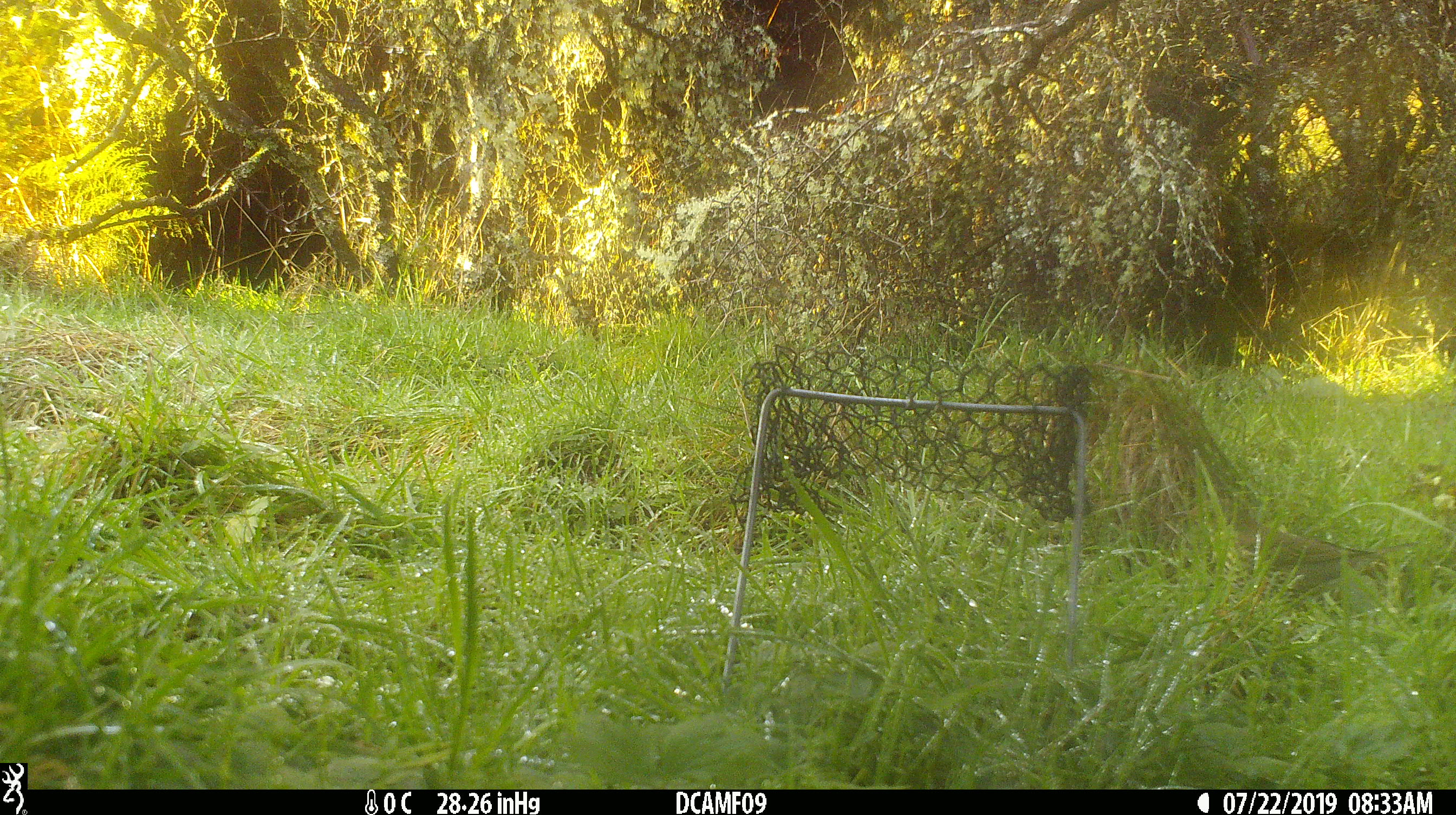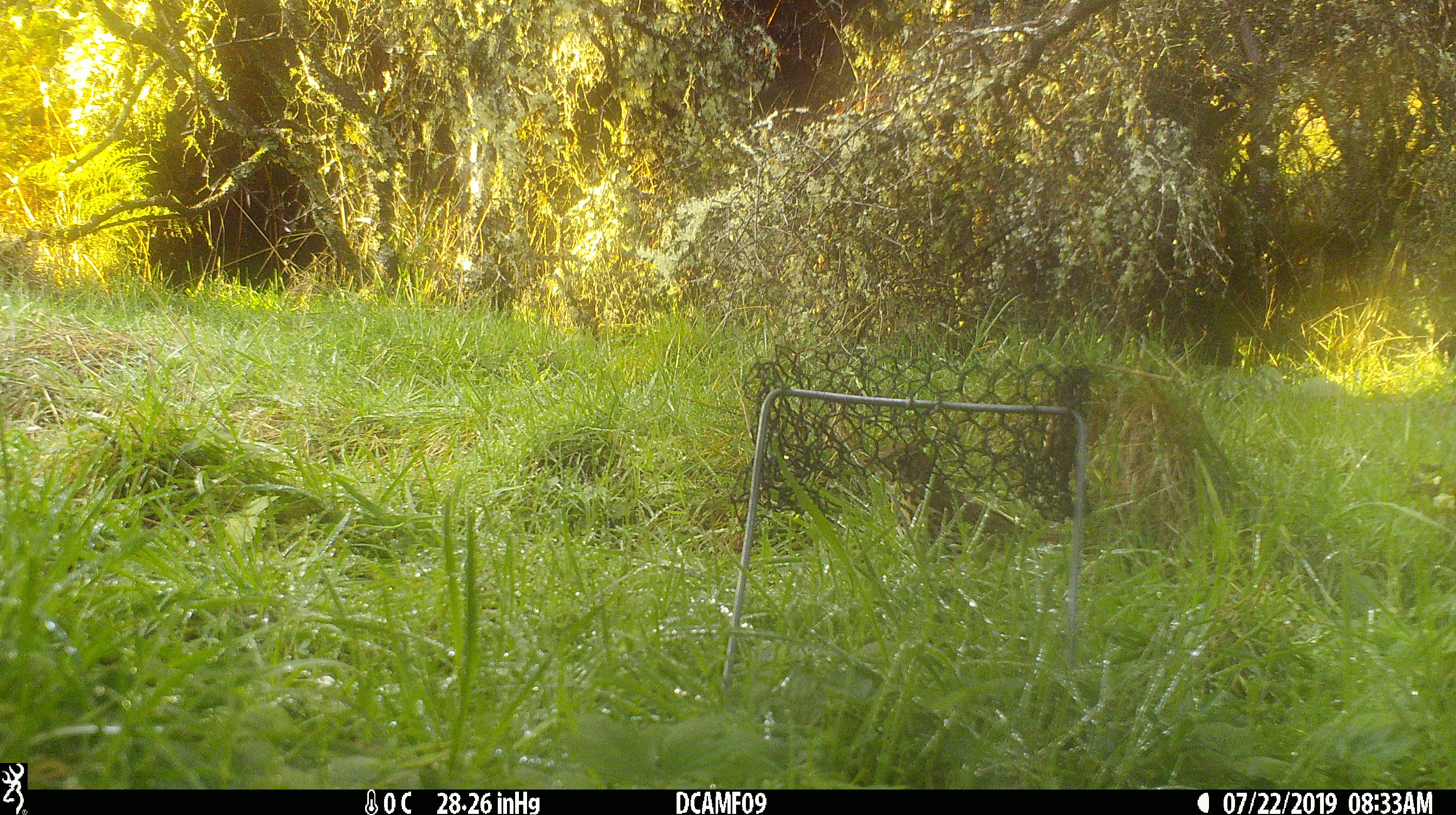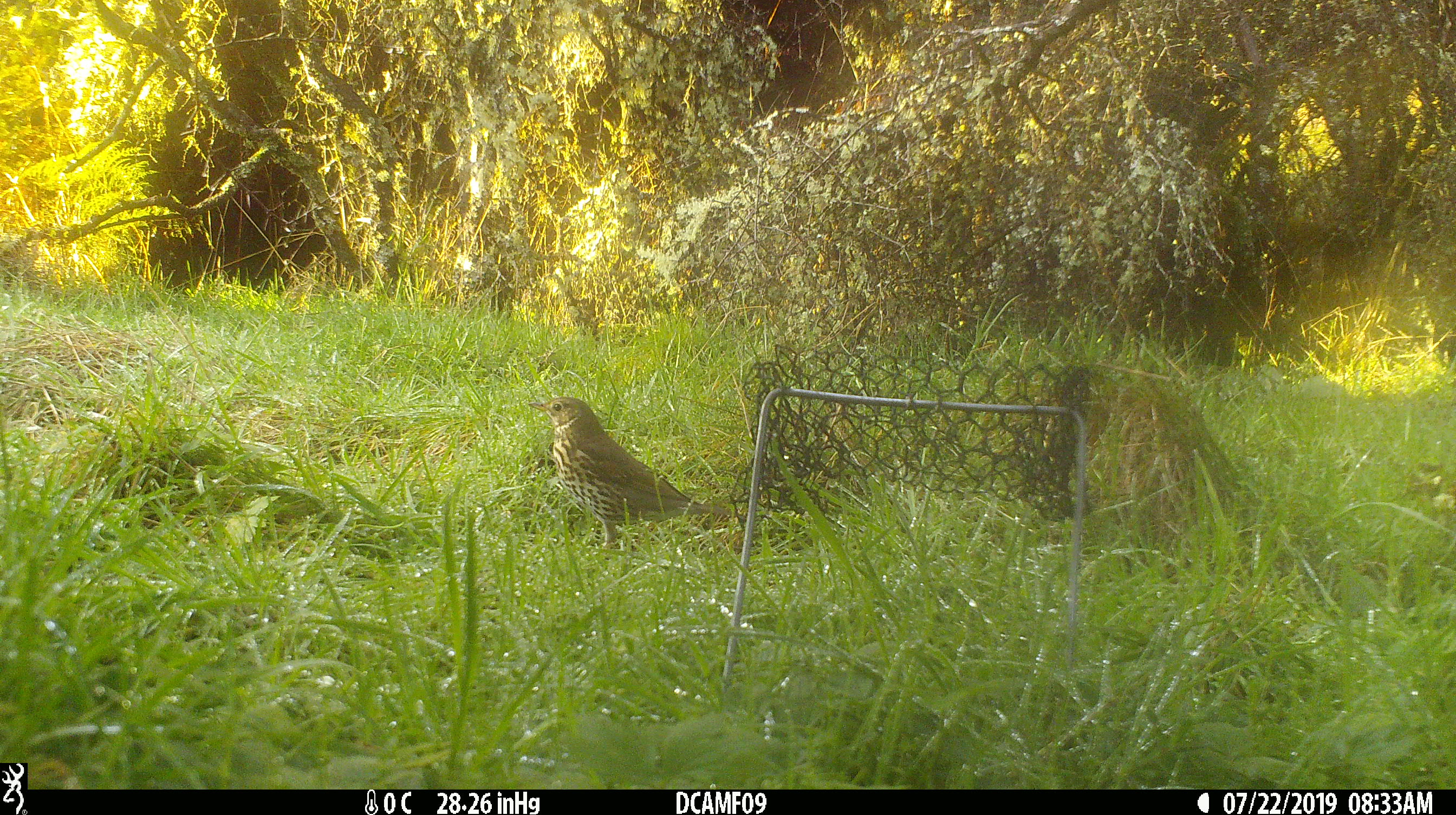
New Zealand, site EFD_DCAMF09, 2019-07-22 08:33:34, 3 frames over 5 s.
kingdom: Animalia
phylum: Chordata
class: Aves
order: Passeriformes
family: Turdidae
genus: Turdus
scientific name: Turdus philomelos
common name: song thrush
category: thrush